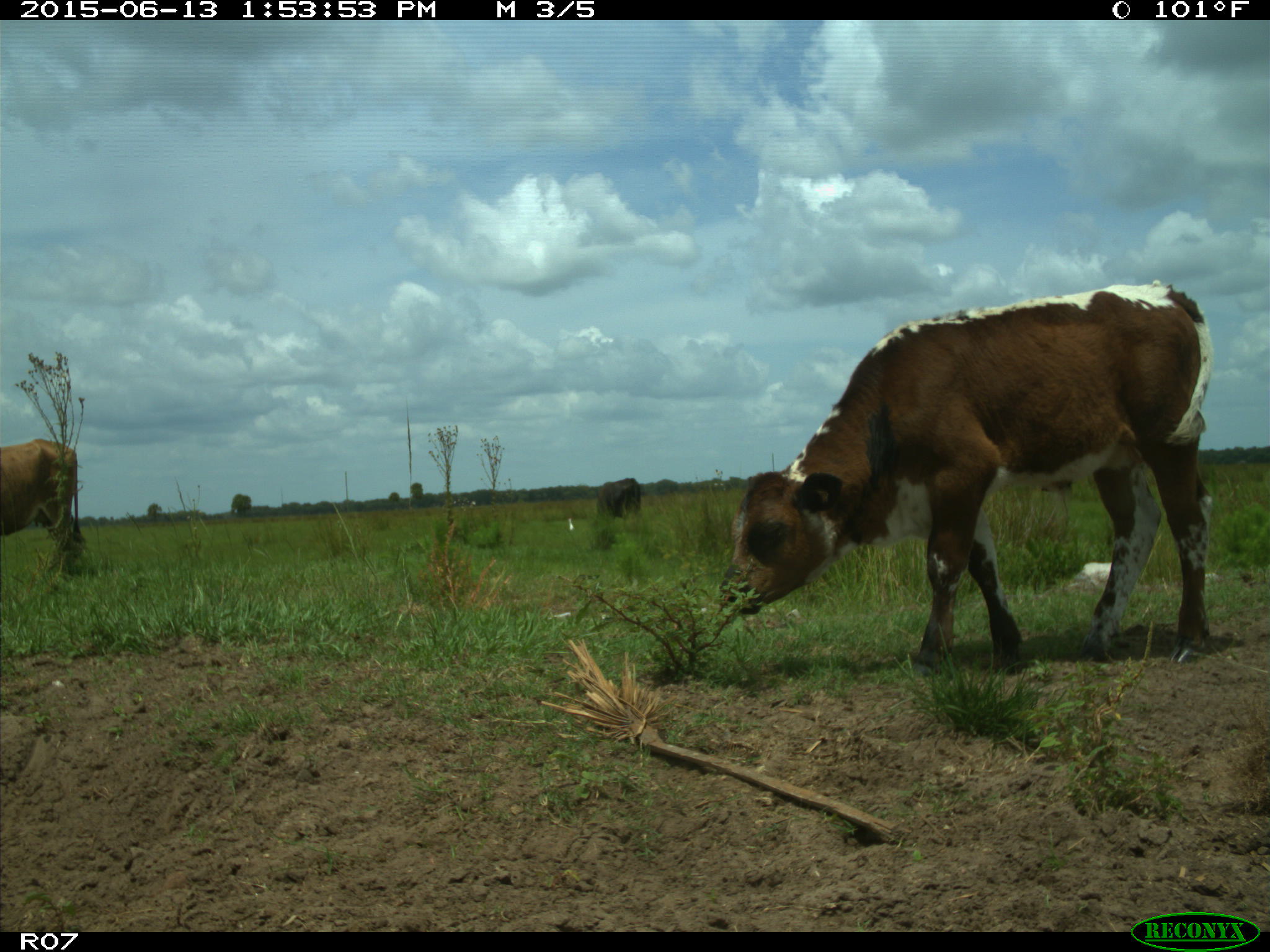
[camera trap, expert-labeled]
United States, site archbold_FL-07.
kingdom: Animalia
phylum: Chordata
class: Mammalia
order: Artiodactyla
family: Bovidae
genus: Bos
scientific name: Bos taurus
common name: domestic cow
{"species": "Bos taurus (domestic cow)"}